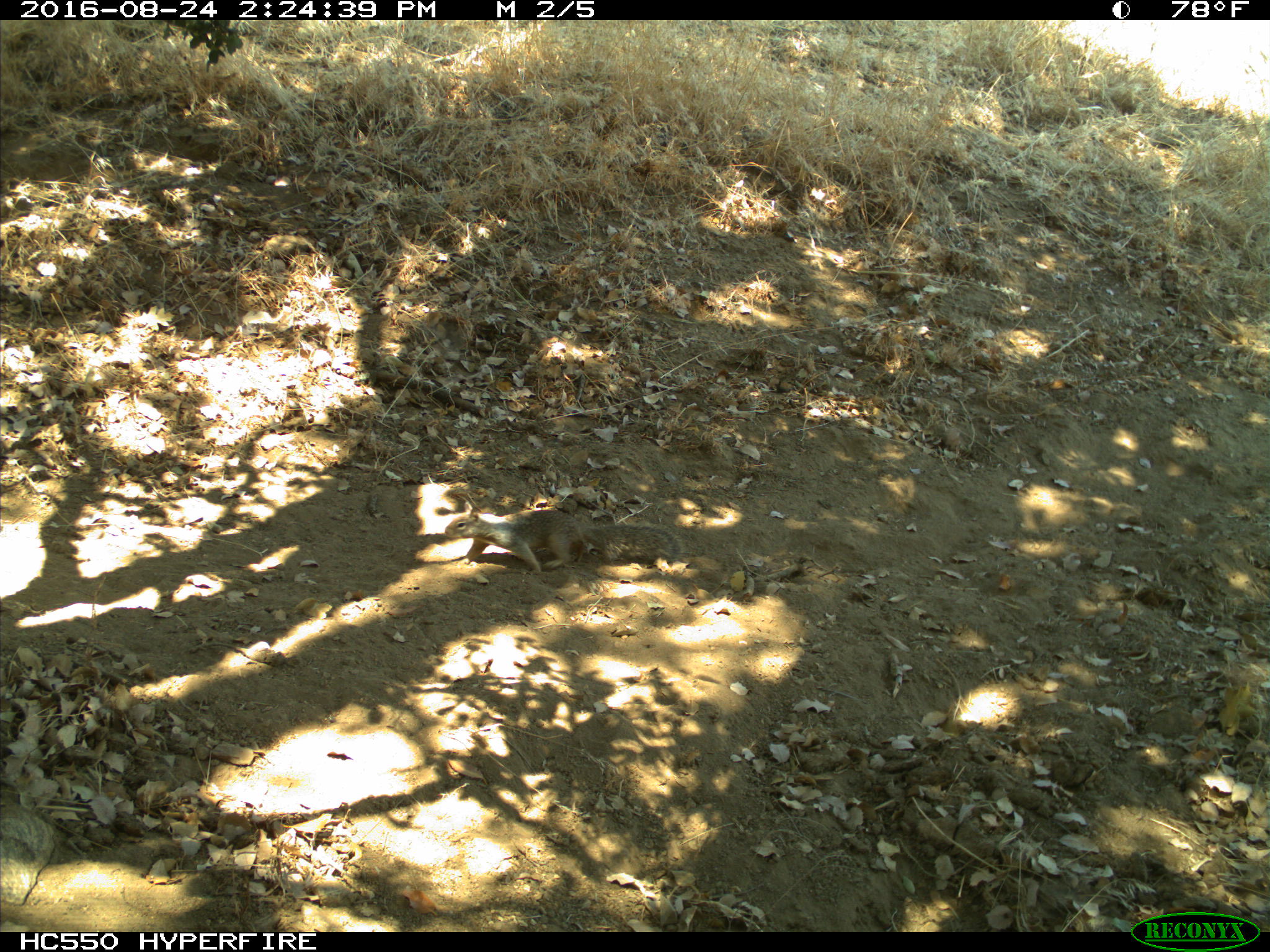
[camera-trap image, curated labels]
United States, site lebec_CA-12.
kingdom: Animalia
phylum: Chordata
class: Mammalia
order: Rodentia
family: Sciuridae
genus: Otospermophilus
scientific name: Otospermophilus beecheyi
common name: california ground squirrel